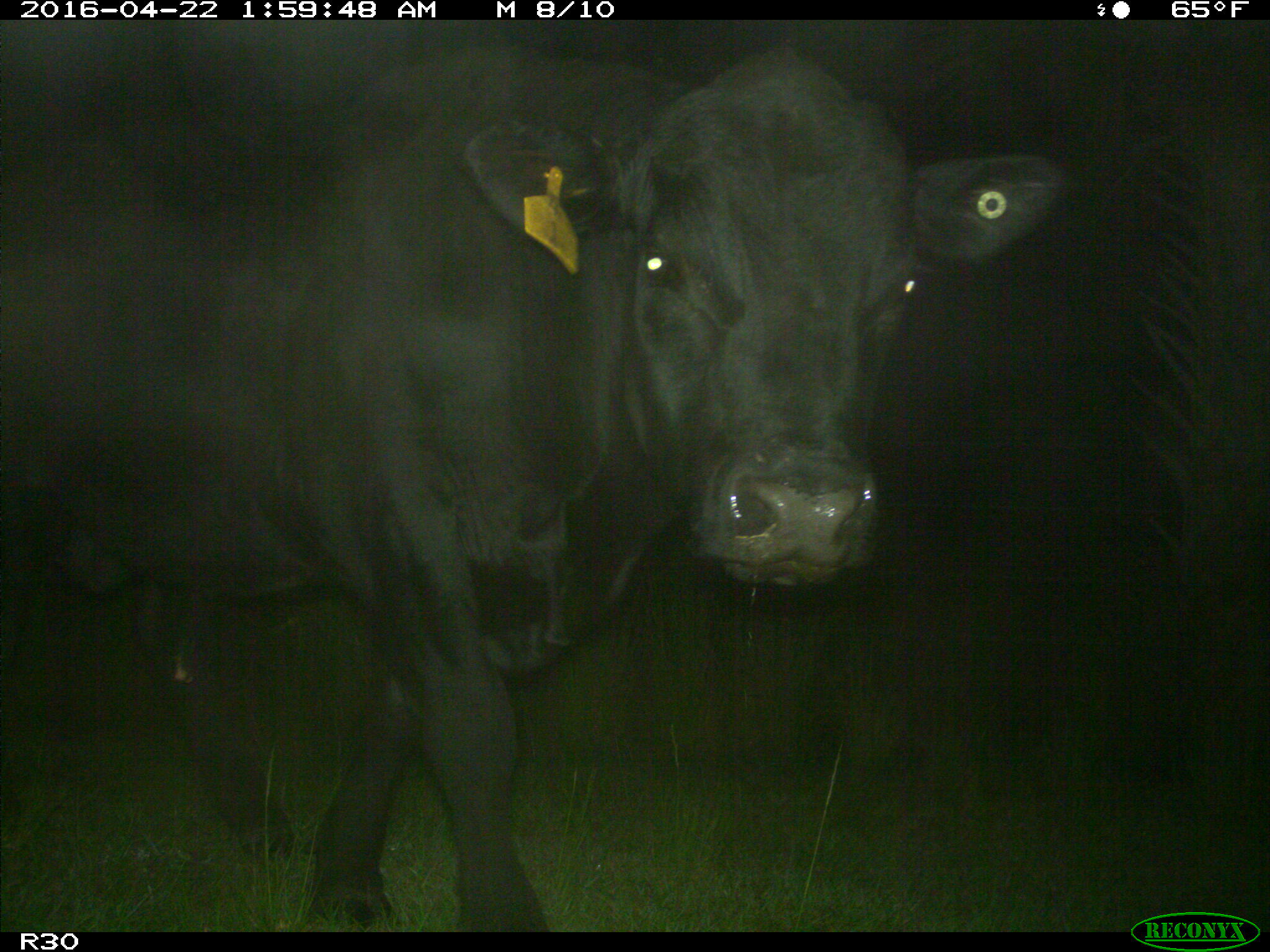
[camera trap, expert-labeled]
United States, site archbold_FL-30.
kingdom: Animalia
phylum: Chordata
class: Mammalia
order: Artiodactyla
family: Bovidae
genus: Bos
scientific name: Bos taurus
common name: domestic cow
Bos taurus (domestic cow).